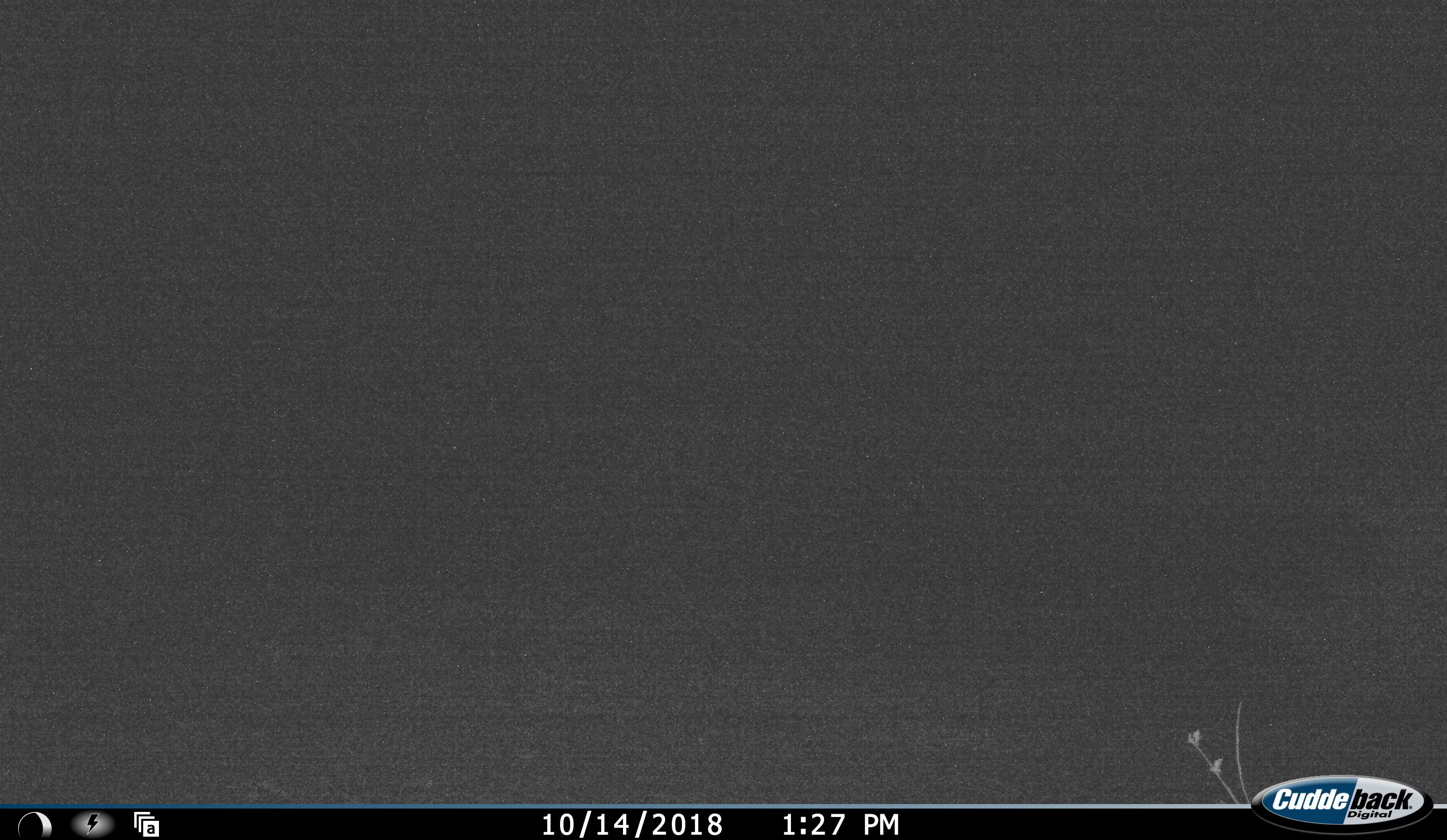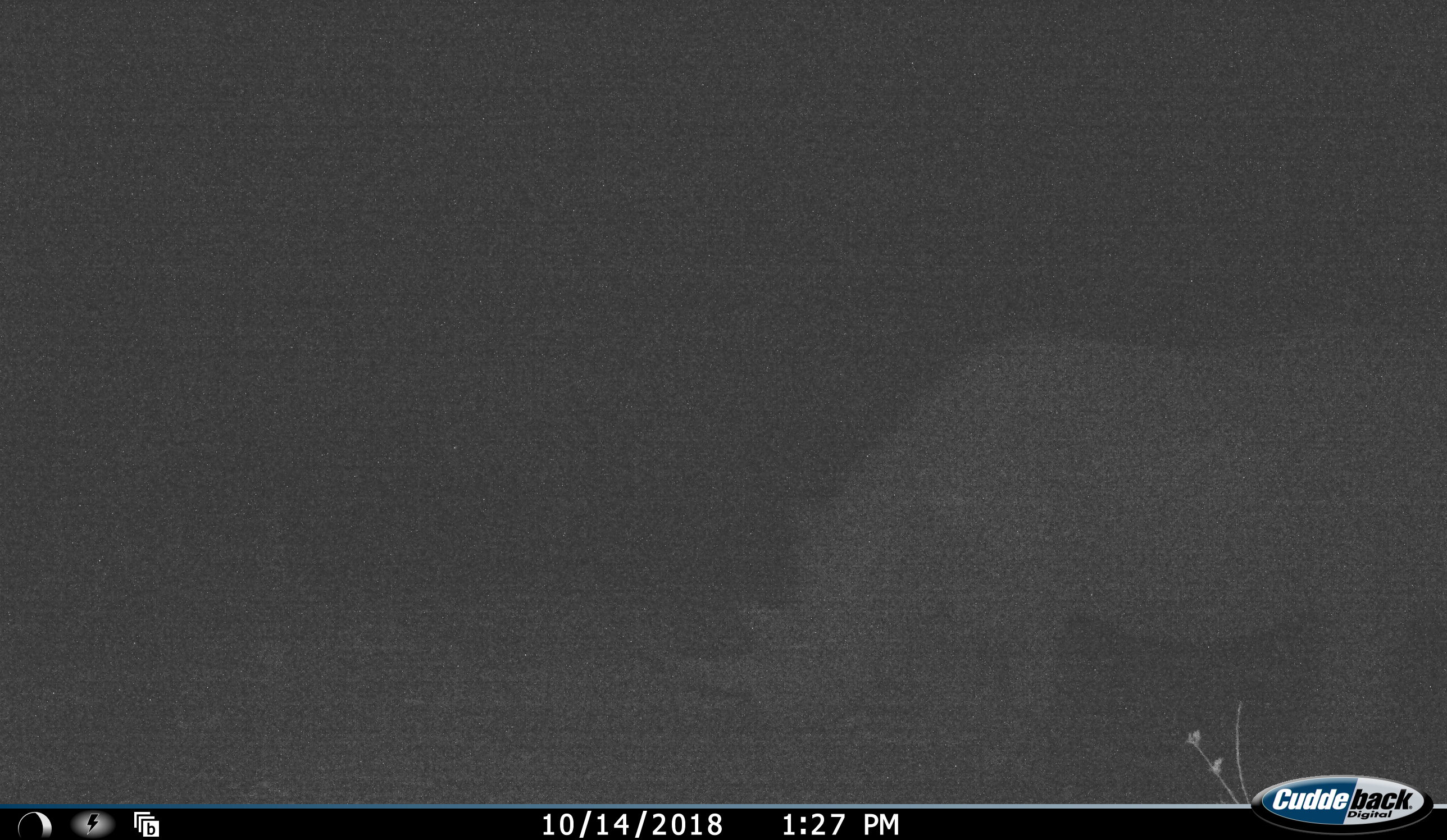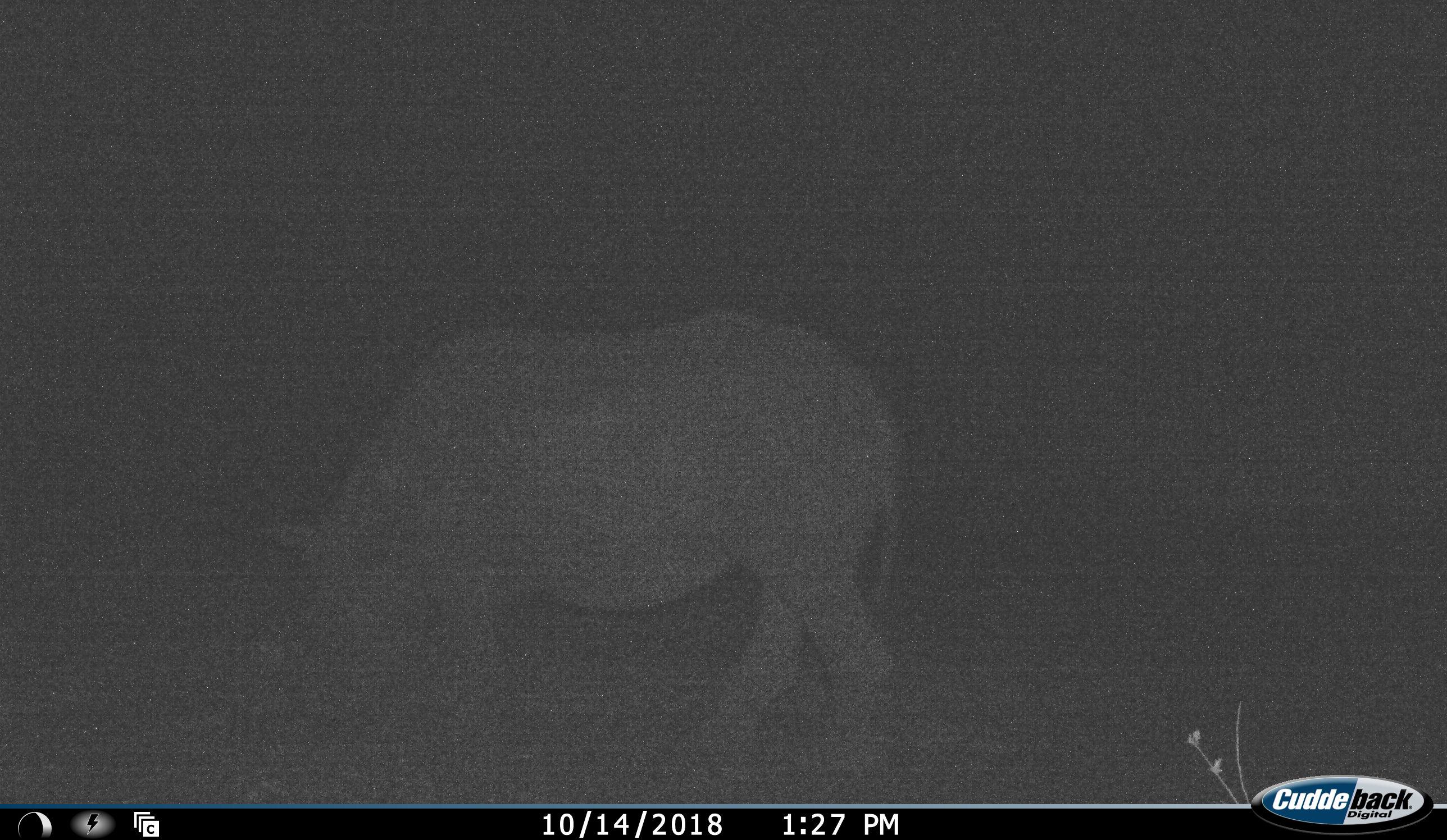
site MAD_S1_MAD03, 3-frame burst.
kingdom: Animalia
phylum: Chordata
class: Mammalia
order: Perissodactyla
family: Rhinocerotidae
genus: Ceratotherium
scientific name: Ceratotherium simum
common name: white rhinoceros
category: rhinoceroswhite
Rhinoceroswhite (white rhinoceros) (Ceratotherium simum), count 1. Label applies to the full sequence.